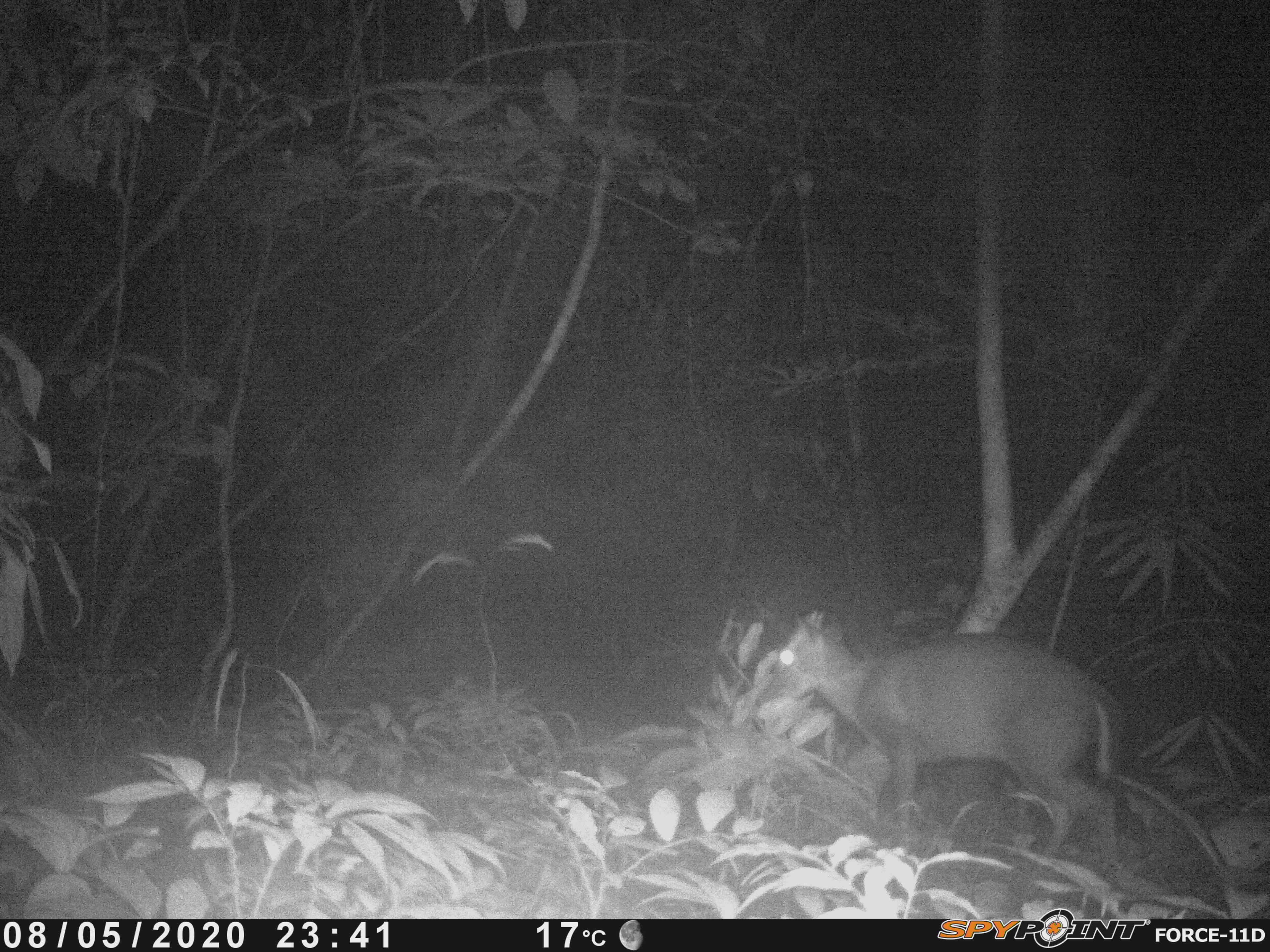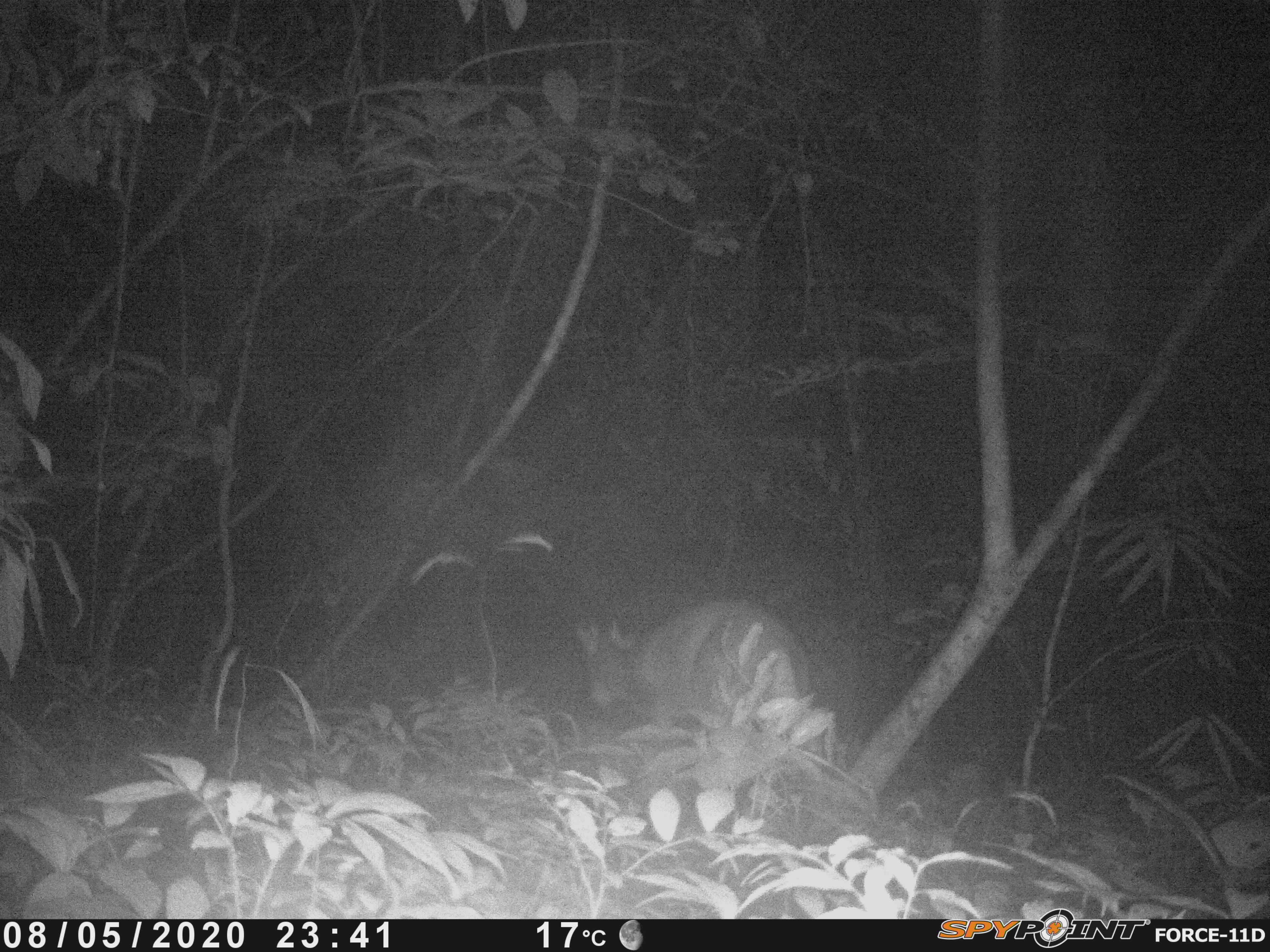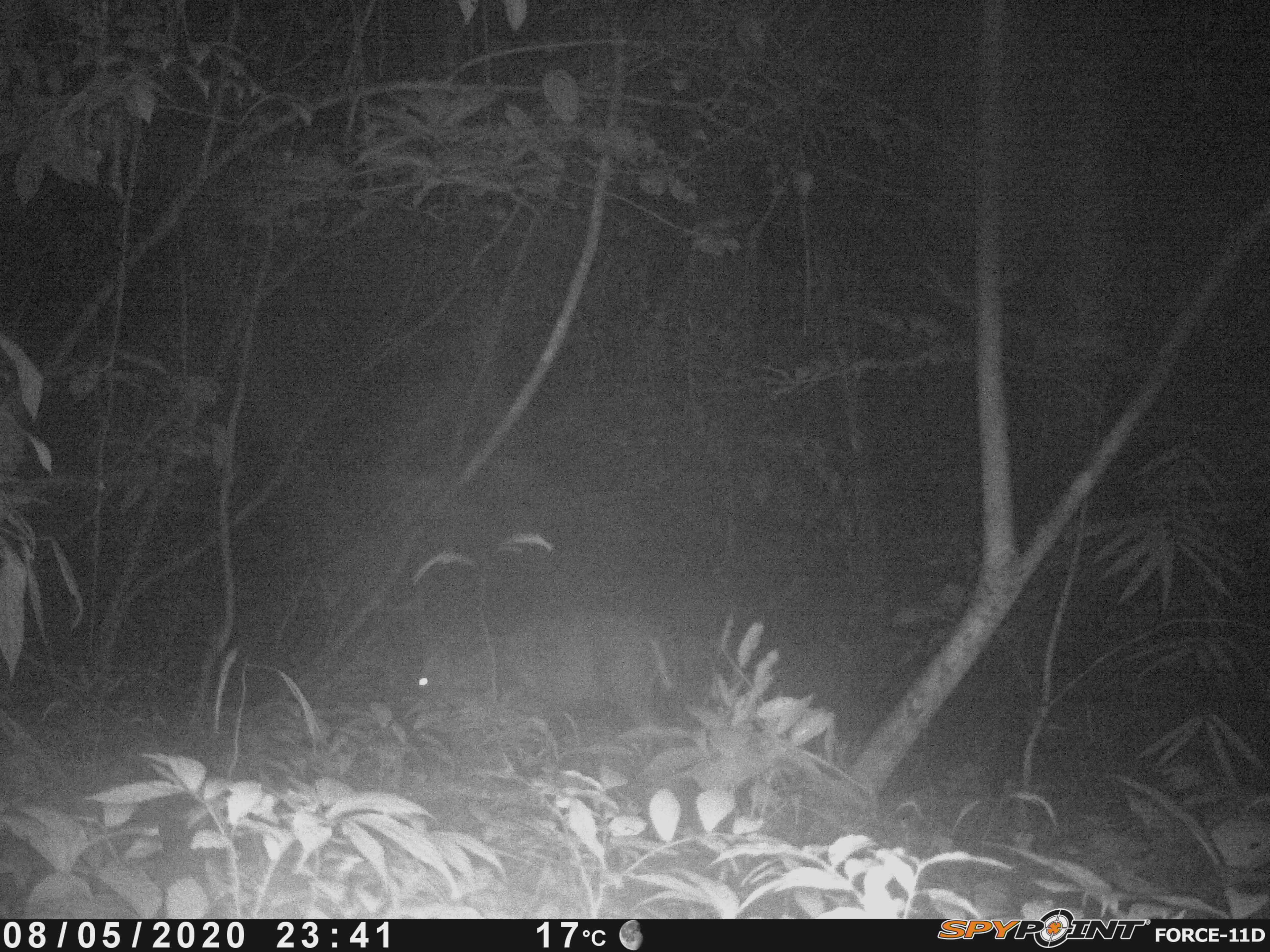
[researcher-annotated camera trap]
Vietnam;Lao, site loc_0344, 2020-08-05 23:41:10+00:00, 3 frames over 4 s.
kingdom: Animalia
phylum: Chordata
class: Mammalia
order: Artiodactyla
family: Cervidae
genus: Muntiacus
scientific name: Muntiacus rooseveltorum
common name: roosevelt's muntjac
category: roosevelts muntjac group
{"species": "roosevelts muntjac group (roosevelt's muntjac) (Muntiacus rooseveltorum)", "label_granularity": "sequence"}